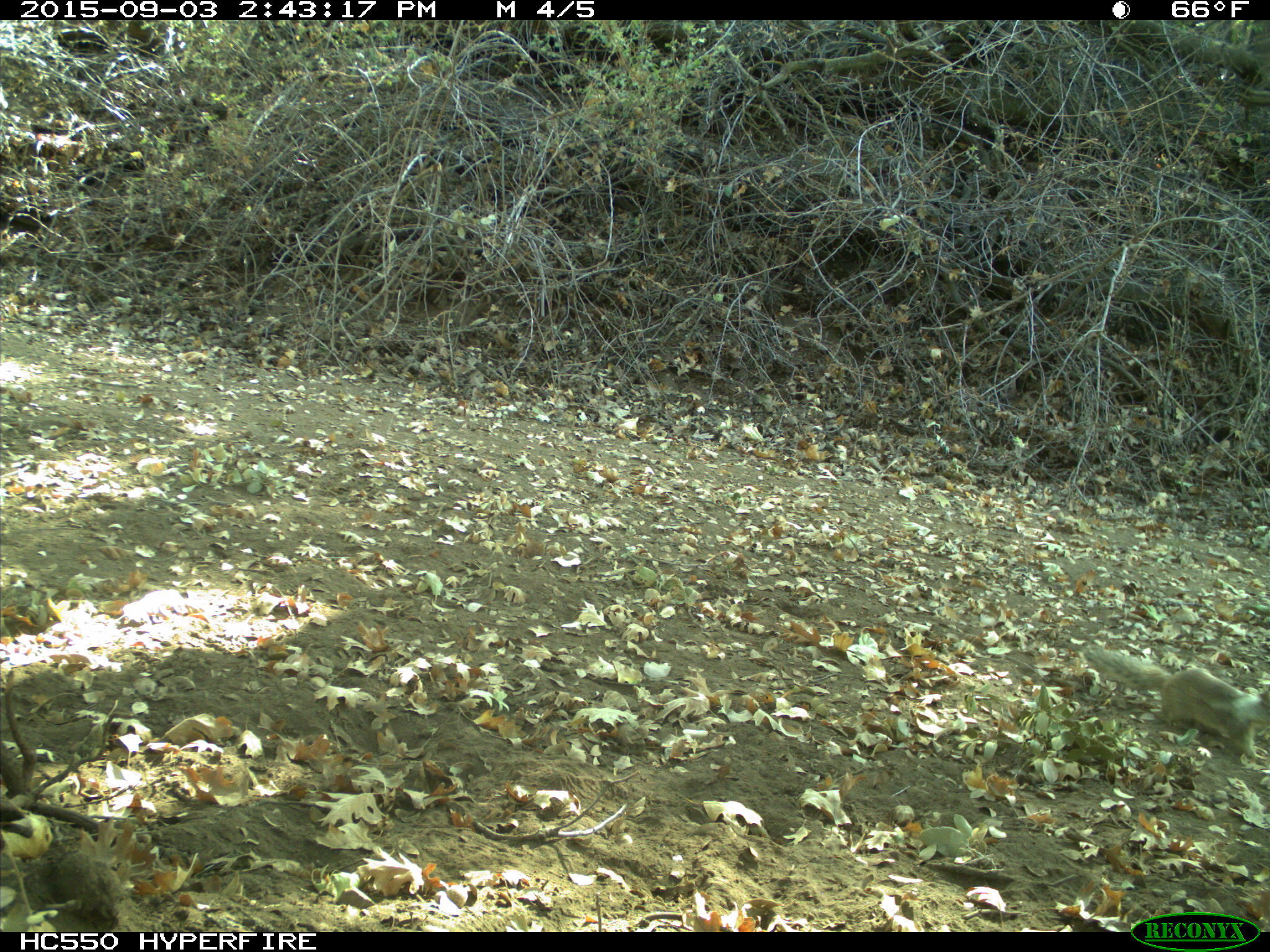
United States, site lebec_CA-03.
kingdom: Animalia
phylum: Chordata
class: Mammalia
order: Rodentia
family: Sciuridae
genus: Otospermophilus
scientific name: Otospermophilus beecheyi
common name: california ground squirrel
Otospermophilus beecheyi (california ground squirrel).